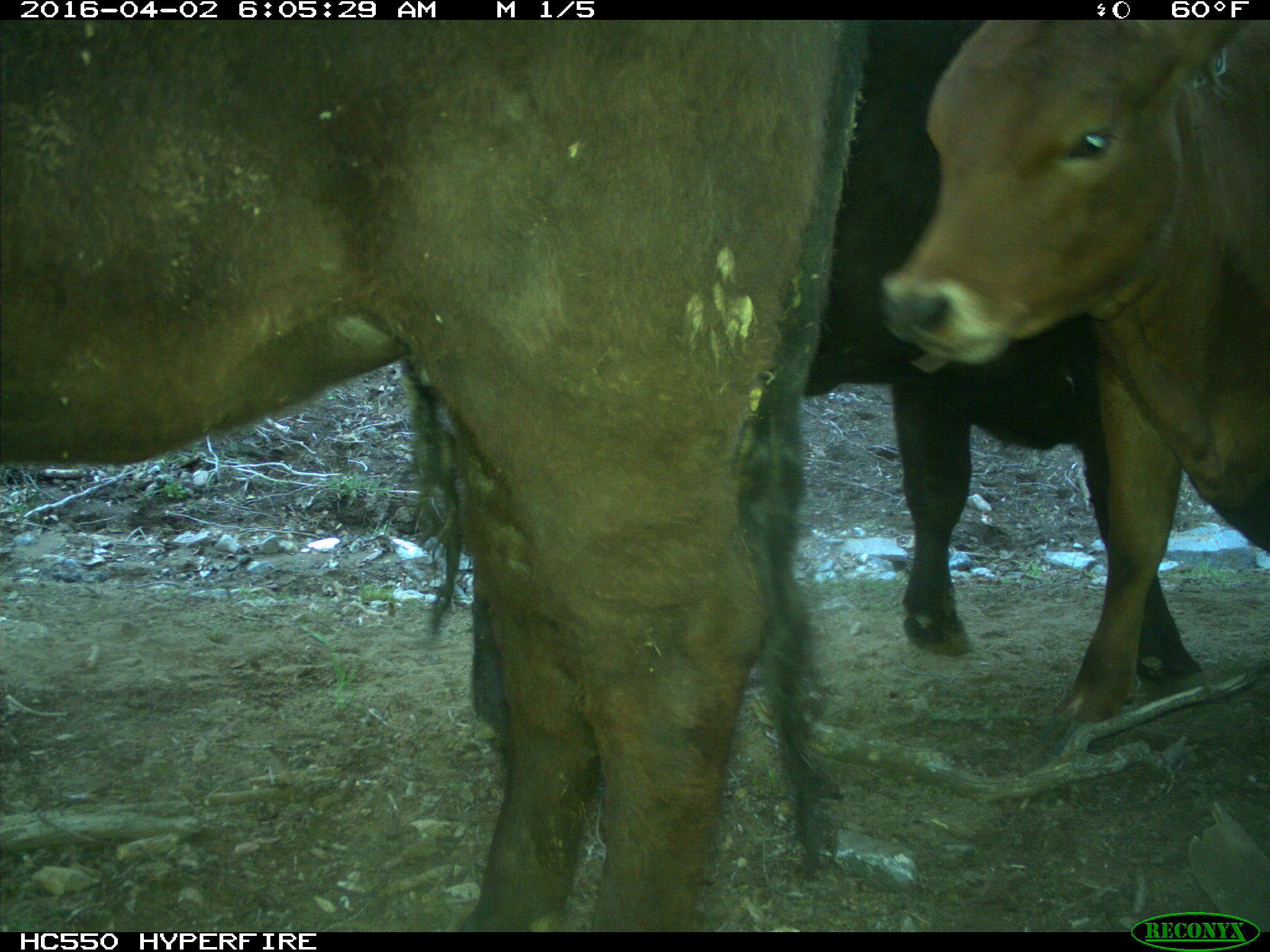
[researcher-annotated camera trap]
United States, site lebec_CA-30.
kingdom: Animalia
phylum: Chordata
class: Mammalia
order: Artiodactyla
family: Bovidae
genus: Bos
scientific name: Bos taurus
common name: domestic cow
Bos taurus (domestic cow).